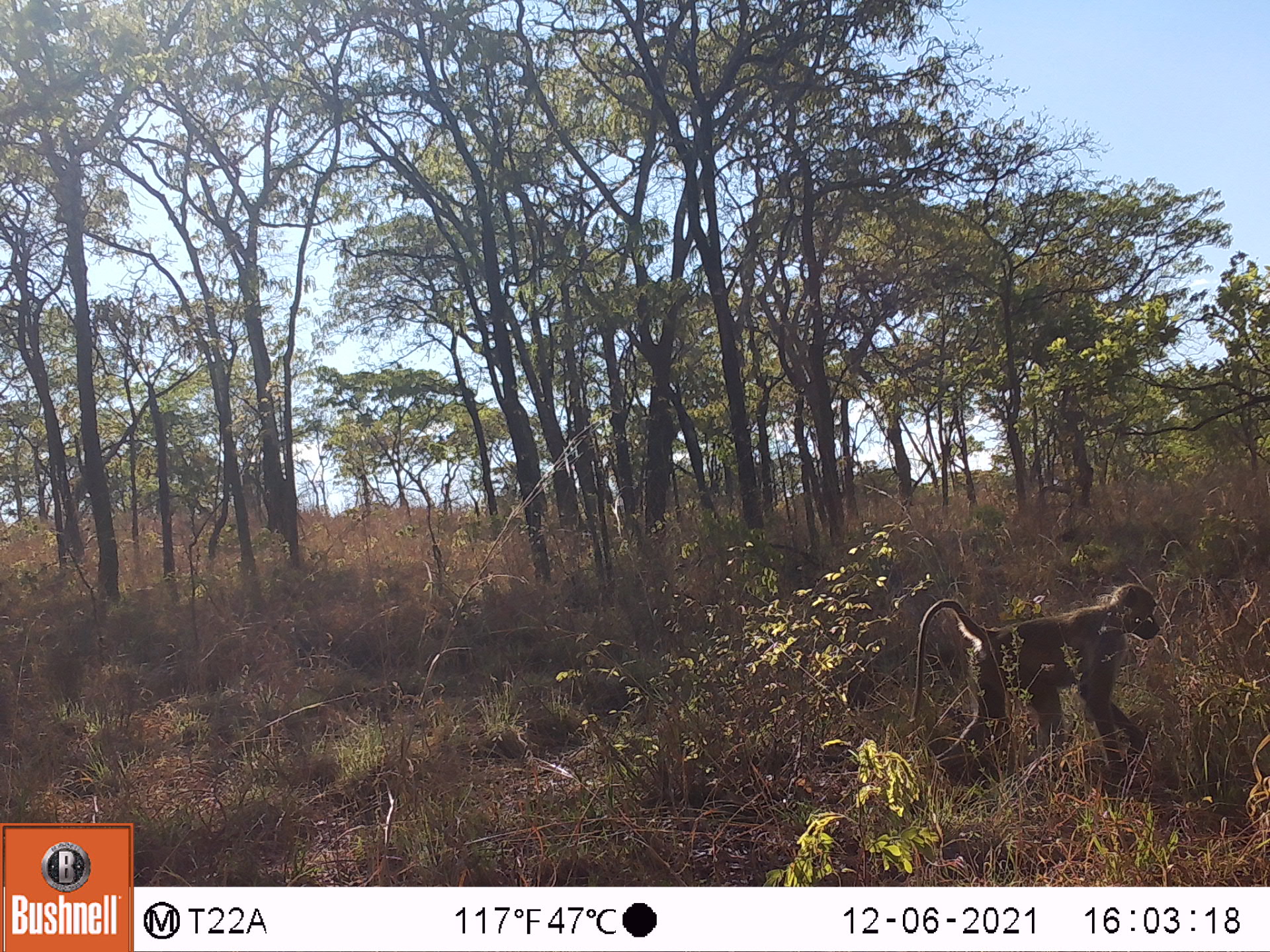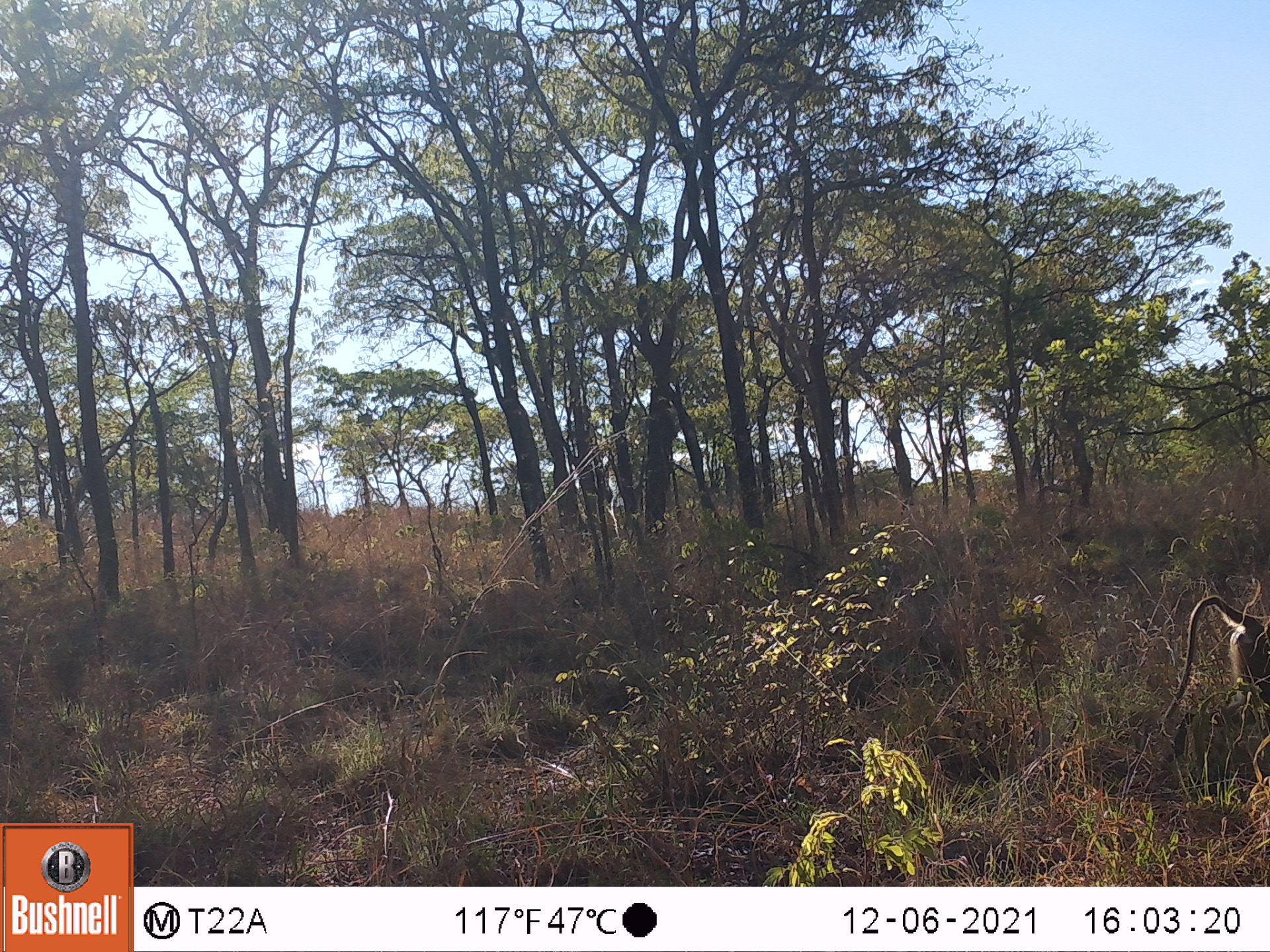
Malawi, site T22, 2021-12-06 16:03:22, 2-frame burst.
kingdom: Animalia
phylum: Chordata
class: Mammalia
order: Primates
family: Cercopithecidae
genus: Papio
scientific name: Papio cynocephalus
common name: yellow baboon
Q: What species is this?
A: Yellow baboon (Papio cynocephalus).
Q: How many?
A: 1.